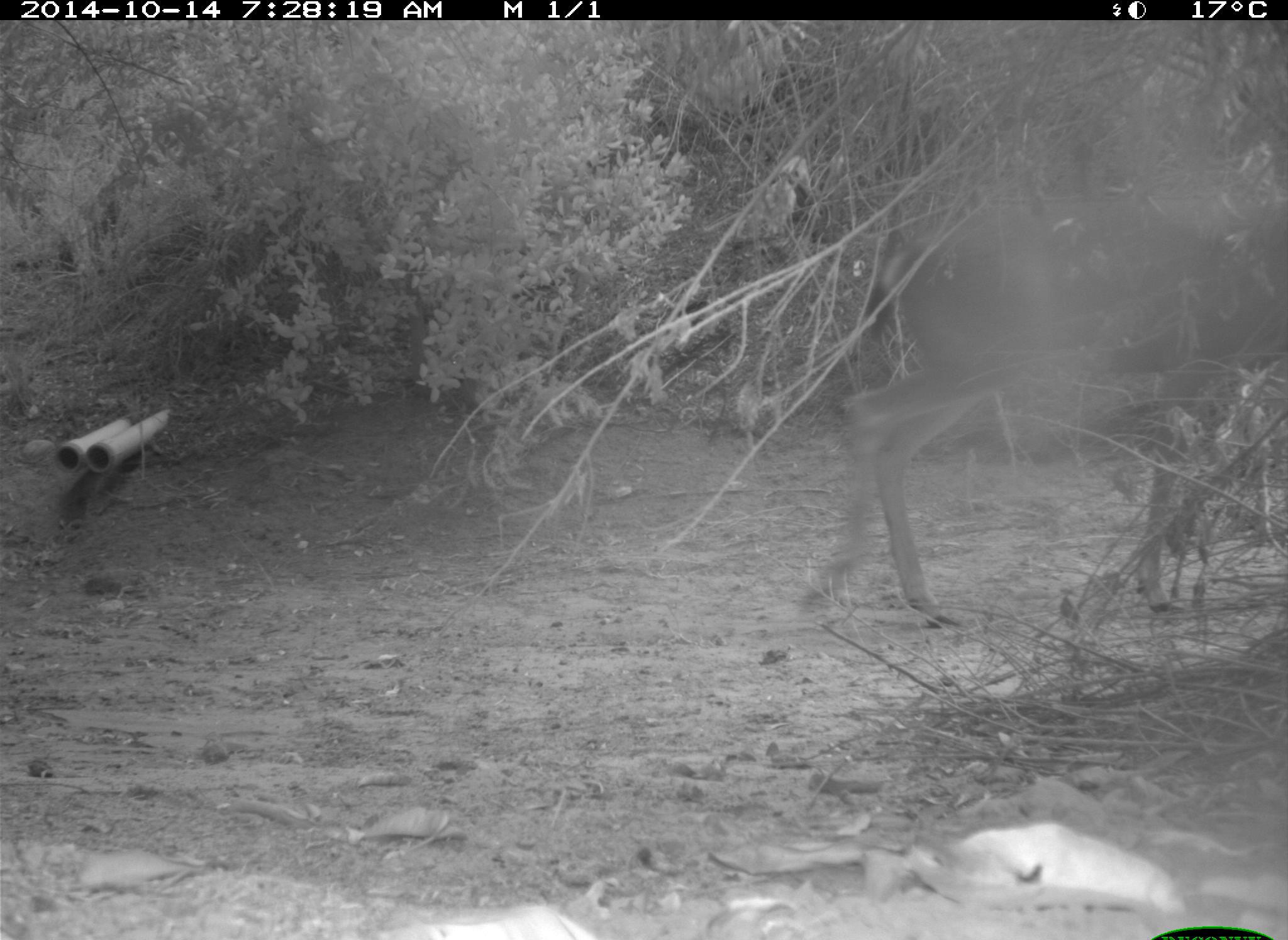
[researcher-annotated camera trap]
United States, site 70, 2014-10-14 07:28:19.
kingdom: Animalia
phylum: Chordata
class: Mammalia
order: Artiodactyla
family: Cervidae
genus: Odocoileus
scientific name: Odocoileus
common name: deer